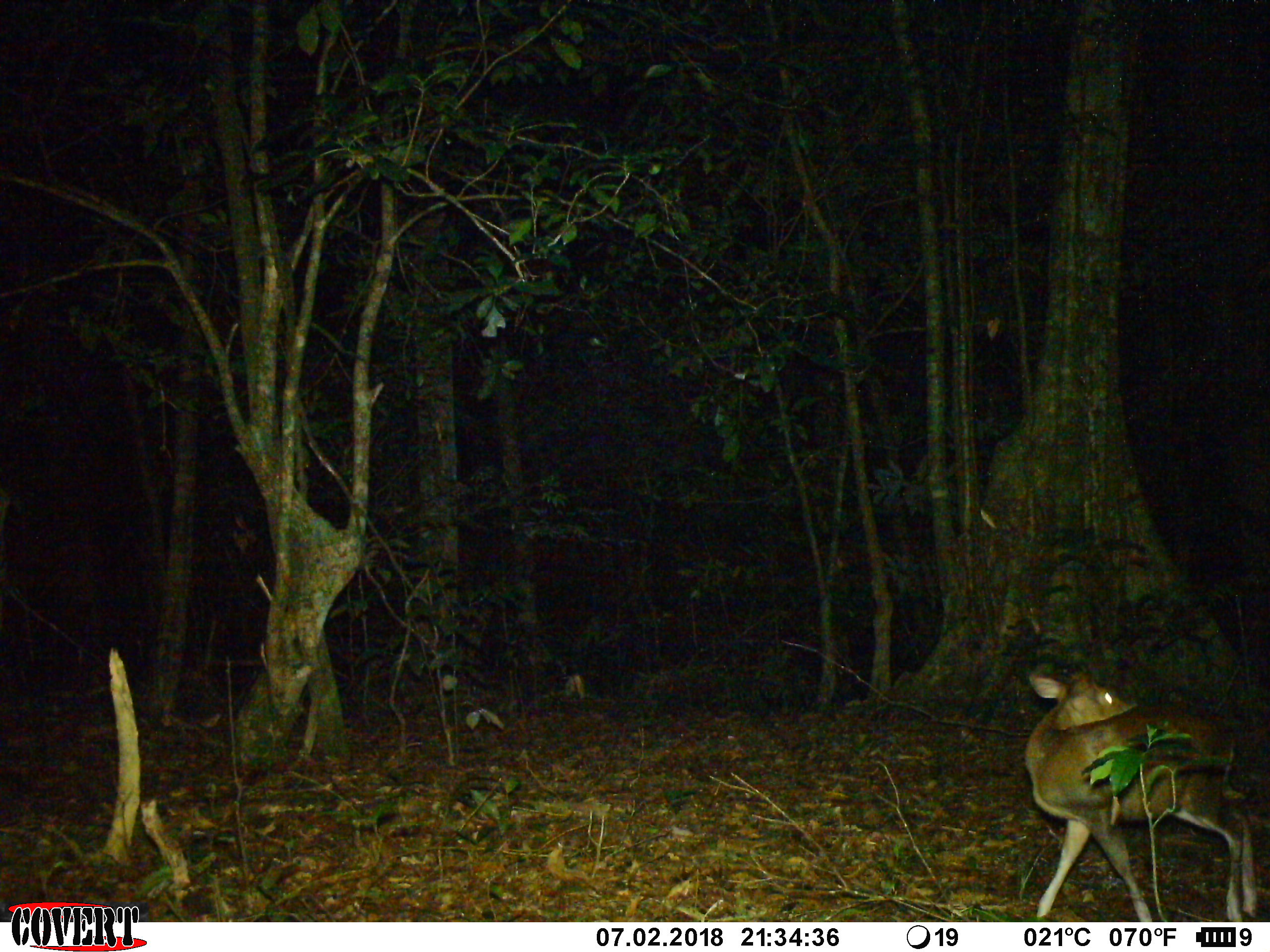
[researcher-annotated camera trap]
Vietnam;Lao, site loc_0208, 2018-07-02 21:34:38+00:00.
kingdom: Animalia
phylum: Chordata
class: Mammalia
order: Artiodactyla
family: Cervidae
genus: Muntiacus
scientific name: Muntiacus rooseveltorum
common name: roosevelt's muntjac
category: roosevelts muntjac group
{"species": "roosevelts muntjac group (roosevelt's muntjac) (Muntiacus rooseveltorum)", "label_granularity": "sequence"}